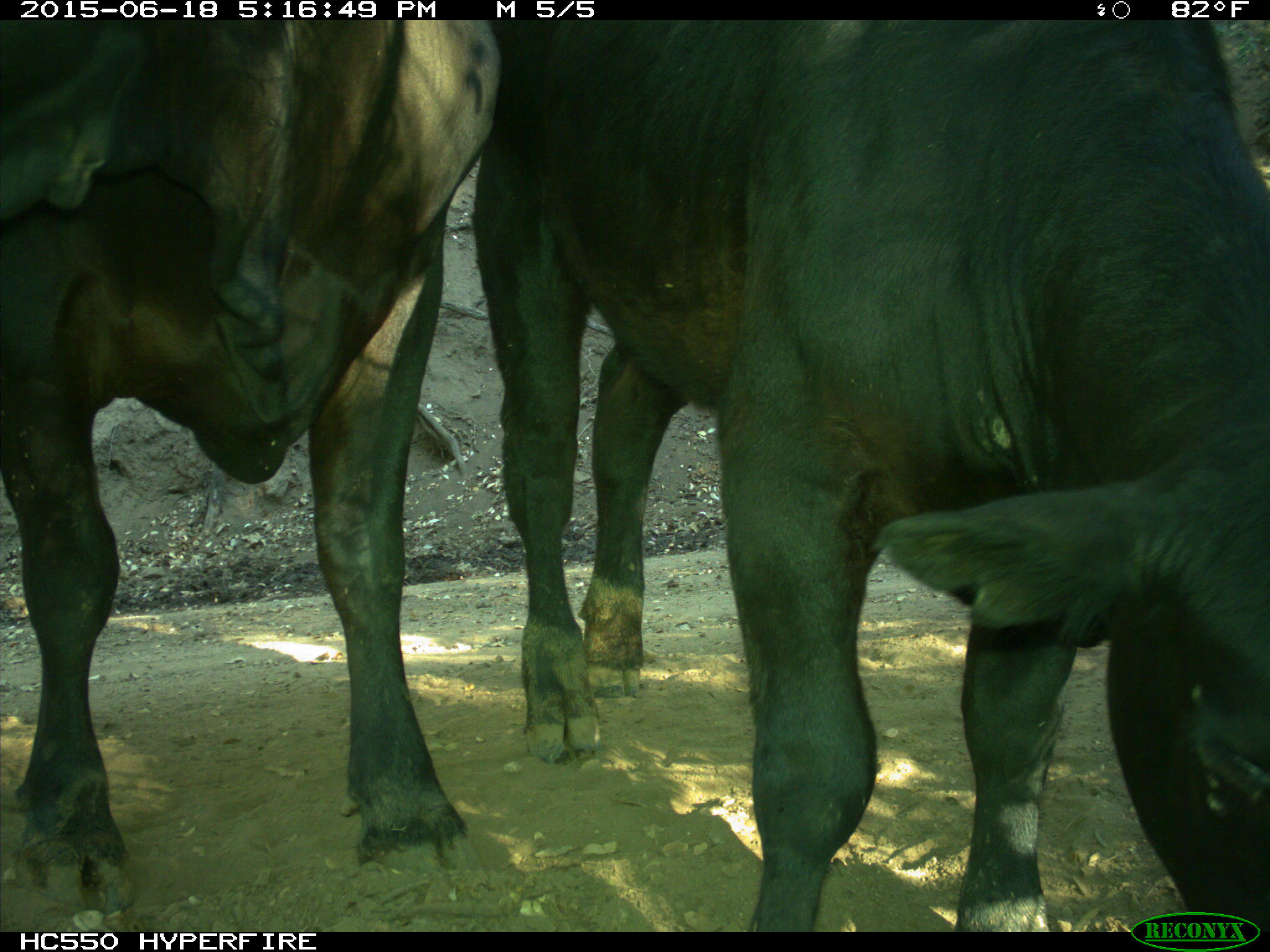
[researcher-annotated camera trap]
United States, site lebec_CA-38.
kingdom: Animalia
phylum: Chordata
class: Mammalia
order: Artiodactyla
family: Bovidae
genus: Bos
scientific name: Bos taurus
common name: domestic cow